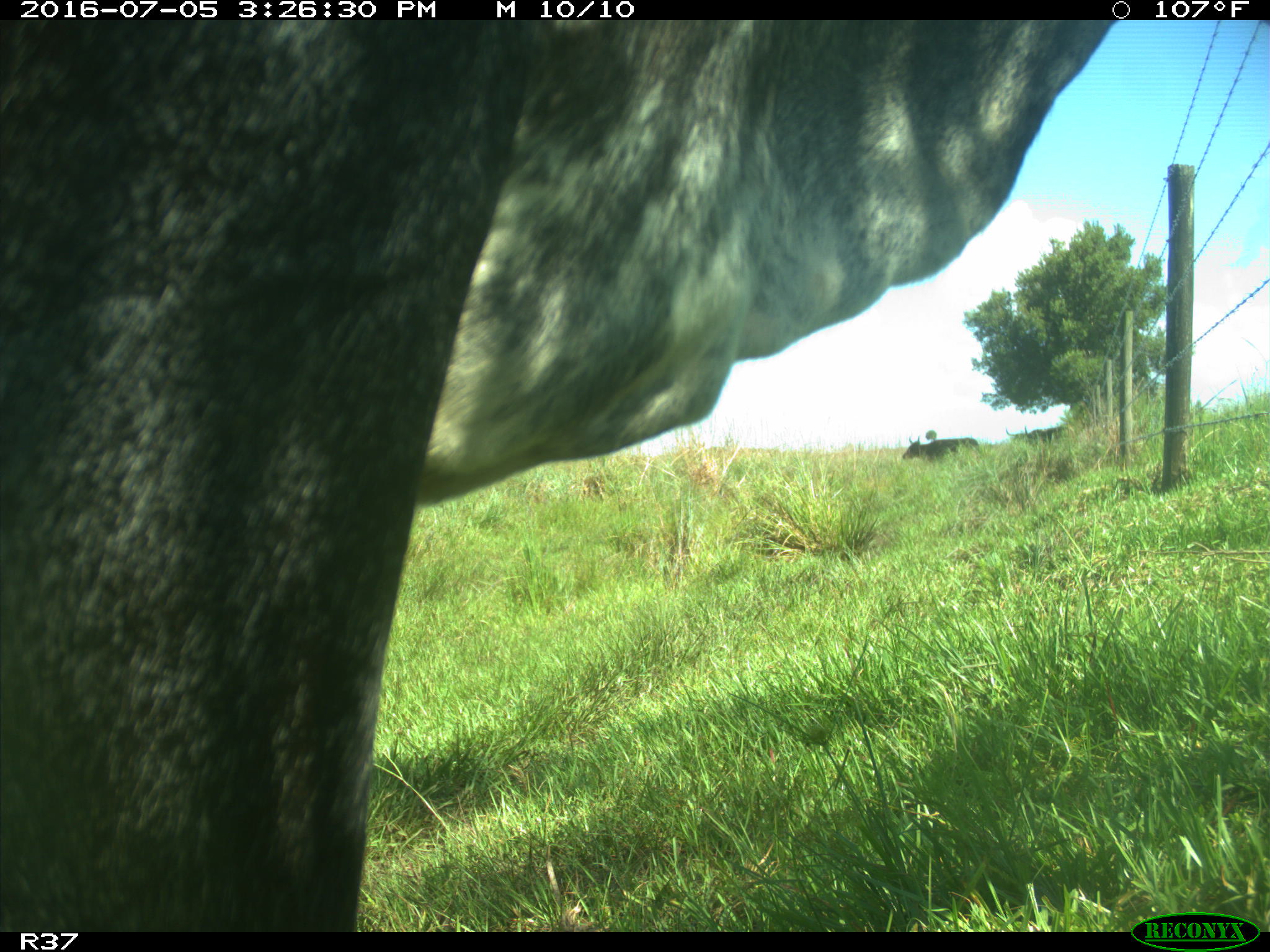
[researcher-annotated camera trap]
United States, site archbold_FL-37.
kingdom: Animalia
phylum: Chordata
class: Mammalia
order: Artiodactyla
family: Bovidae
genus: Bos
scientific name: Bos taurus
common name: domestic cow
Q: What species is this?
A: Bos taurus (domestic cow).